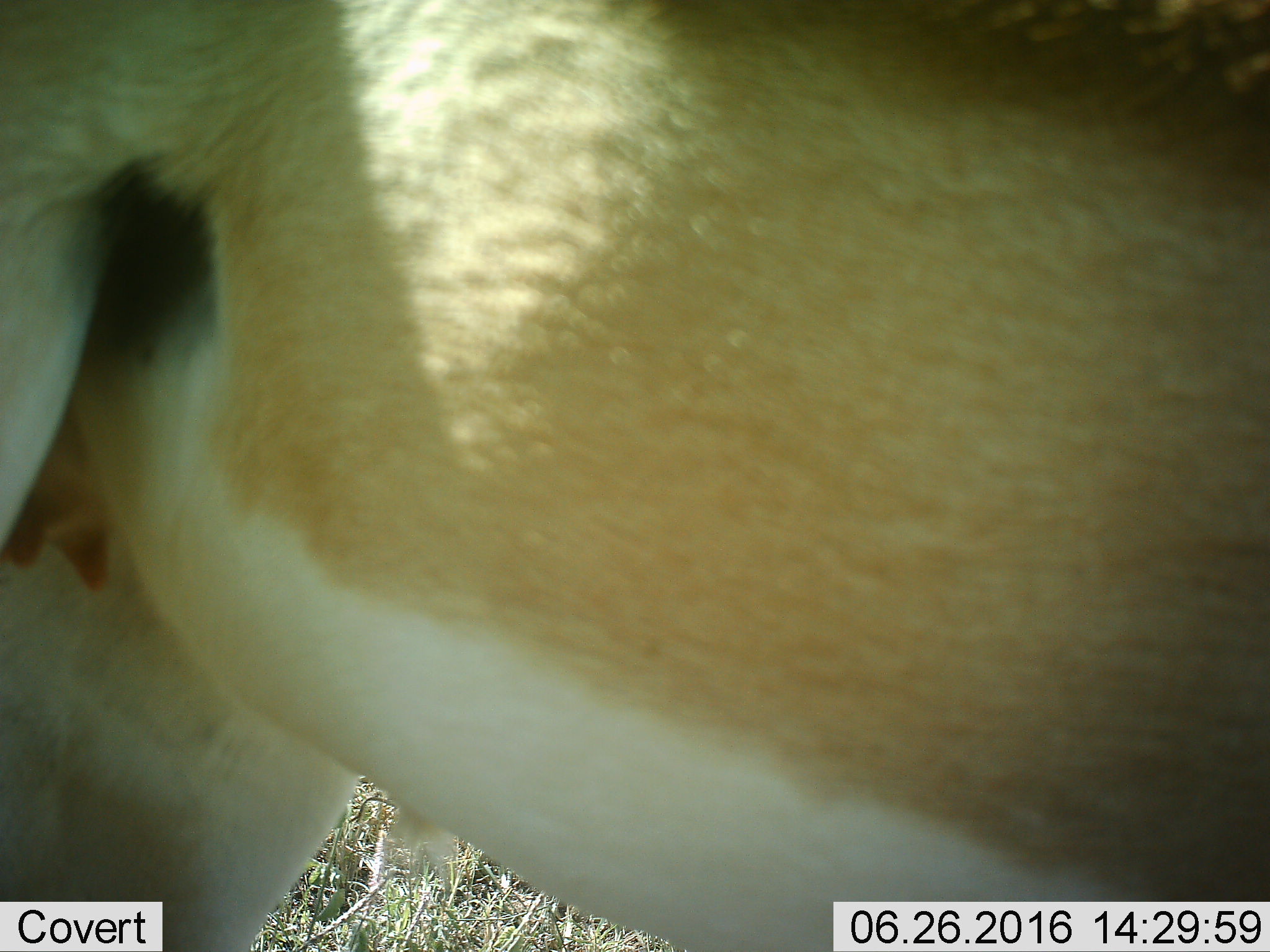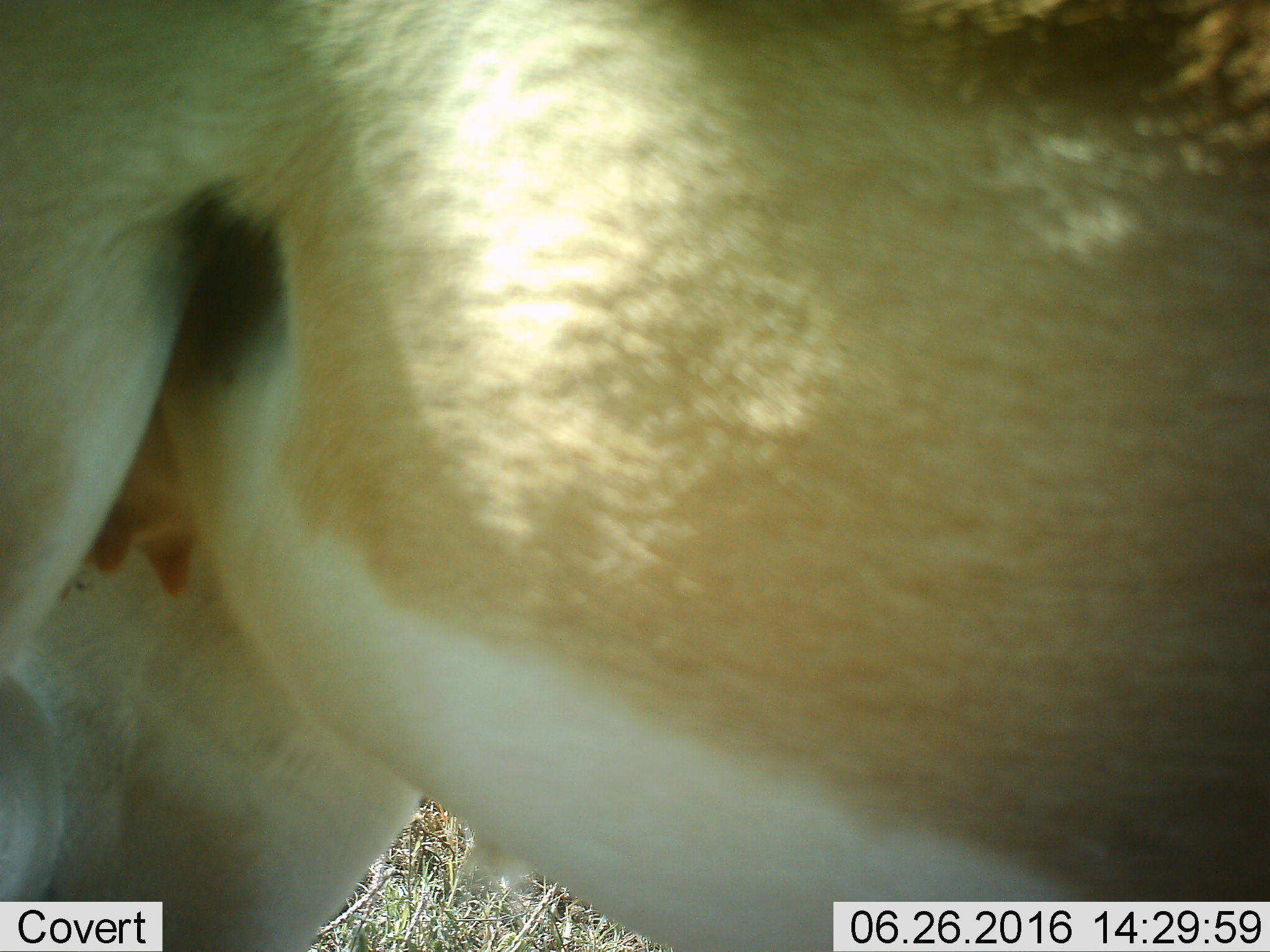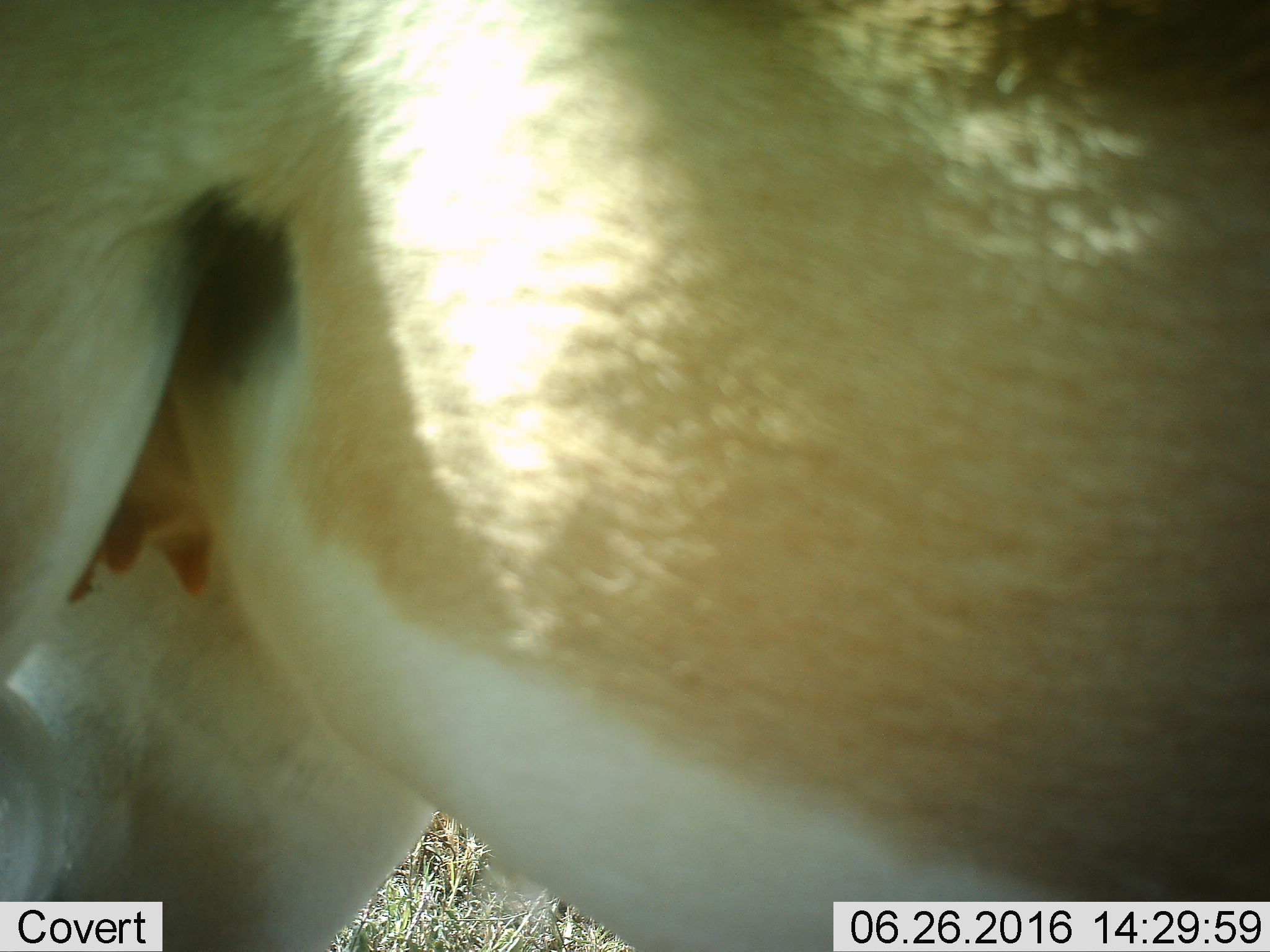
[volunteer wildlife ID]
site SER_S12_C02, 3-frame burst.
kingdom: Animalia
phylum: Chordata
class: Mammalia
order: Artiodactyla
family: Bovidae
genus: Eudorcas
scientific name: Eudorcas thomsonii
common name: thomson's gazelle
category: gazellethomsons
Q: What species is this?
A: Gazellethomsons (thomson's gazelle) (Eudorcas thomsonii).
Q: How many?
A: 1.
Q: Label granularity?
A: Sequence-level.